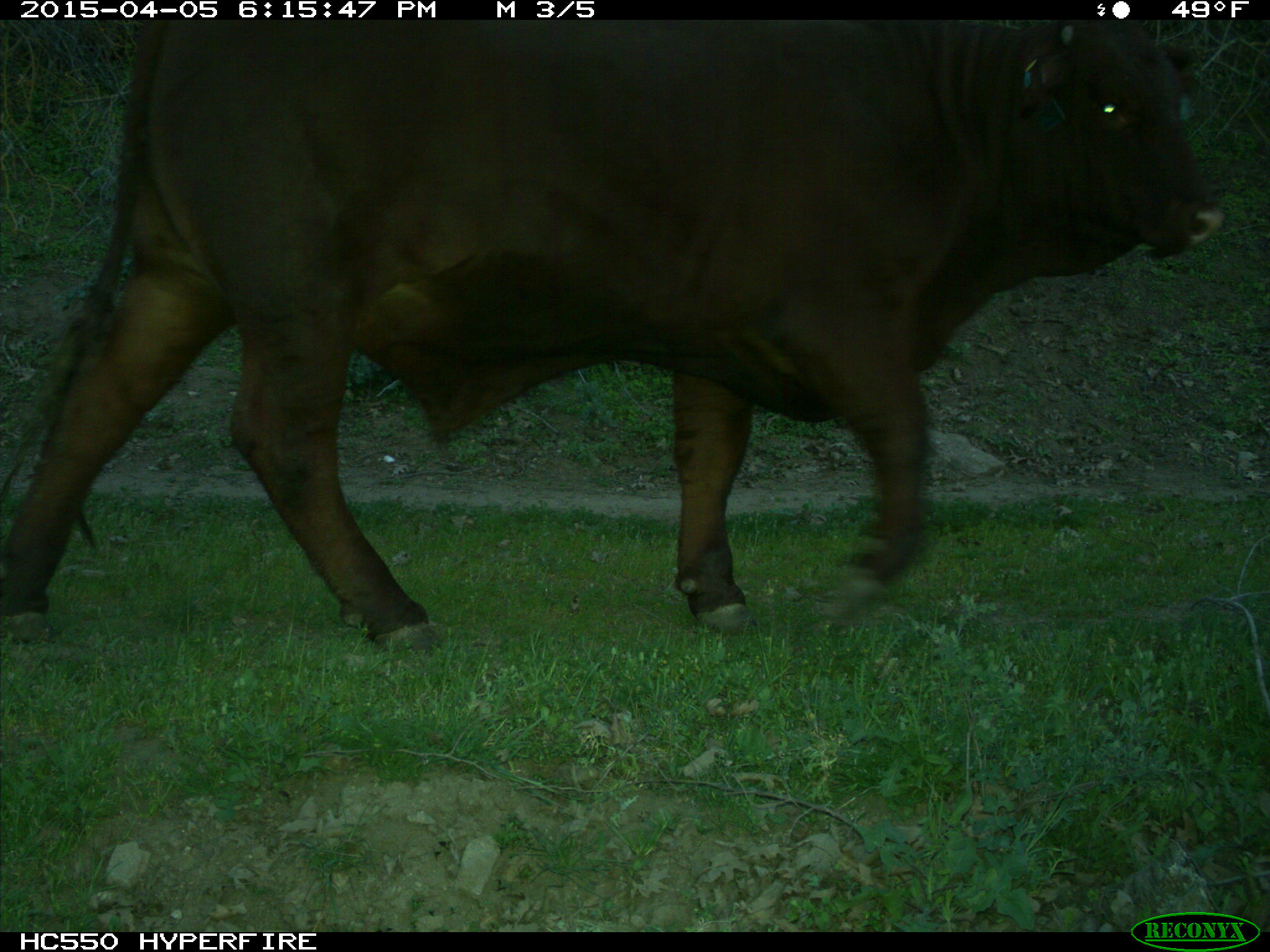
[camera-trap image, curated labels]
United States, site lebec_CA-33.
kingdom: Animalia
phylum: Chordata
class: Mammalia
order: Artiodactyla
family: Bovidae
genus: Bos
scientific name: Bos taurus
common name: domestic cow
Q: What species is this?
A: Bos taurus (domestic cow).